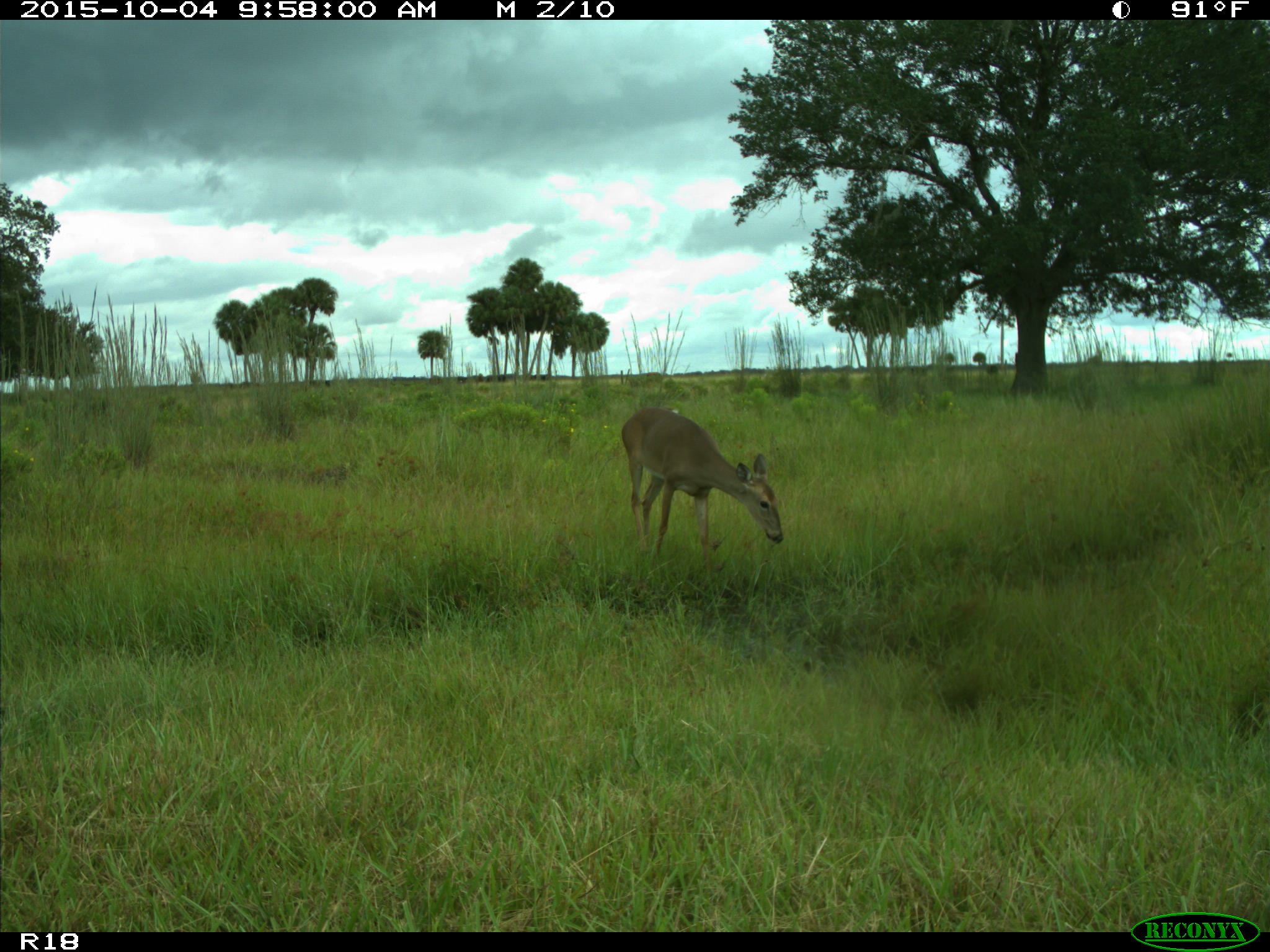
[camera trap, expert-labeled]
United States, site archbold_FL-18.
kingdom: Animalia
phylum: Chordata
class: Mammalia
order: Artiodactyla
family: Cervidae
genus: Odocoileus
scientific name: Odocoileus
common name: deer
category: unidentified deer